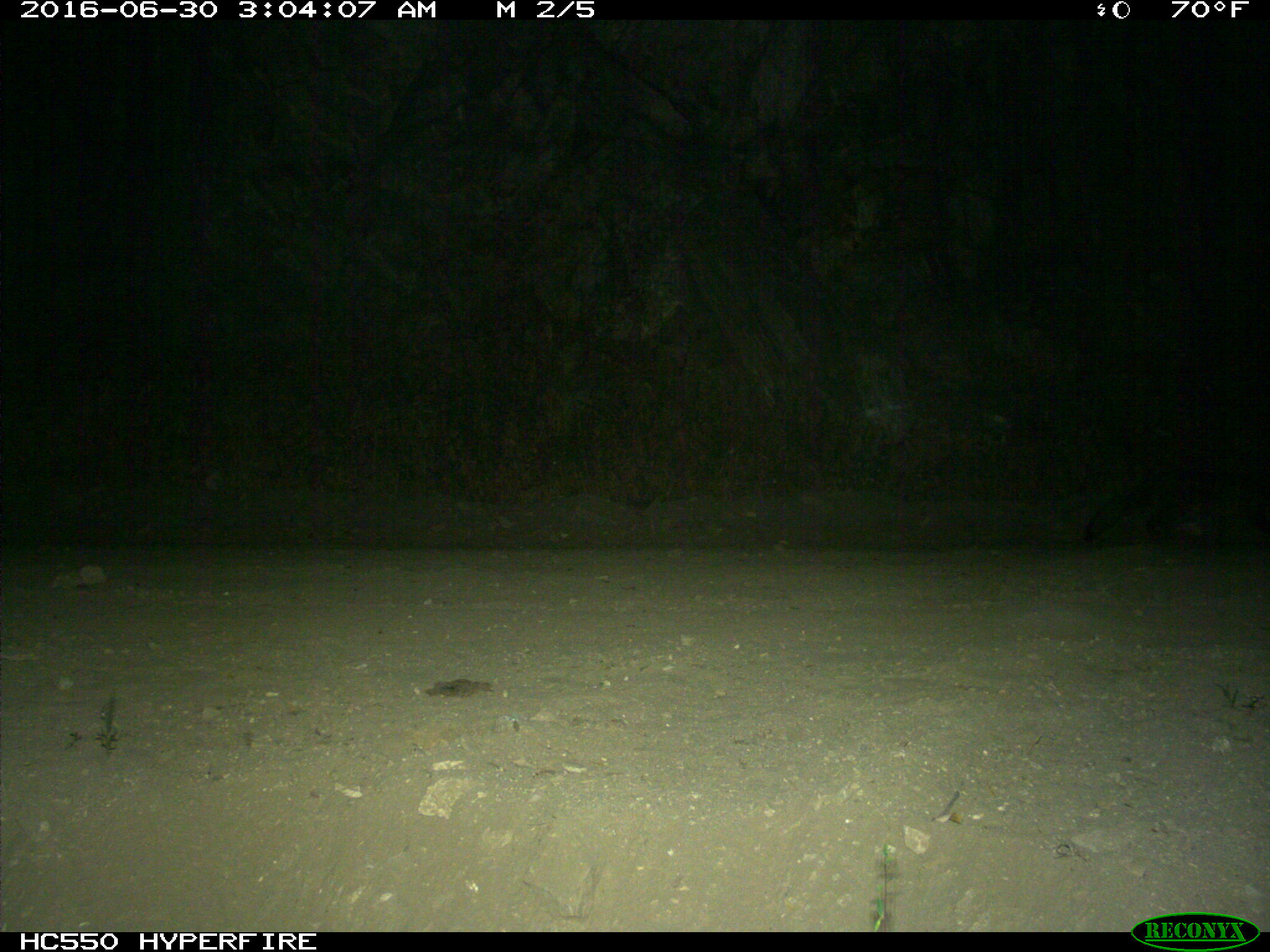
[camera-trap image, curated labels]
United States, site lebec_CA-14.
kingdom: Animalia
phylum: Chordata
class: Mammalia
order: Carnivora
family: Canidae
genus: Urocyon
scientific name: Urocyon cinereoargenteus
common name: gray fox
Urocyon cinereoargenteus (gray fox).